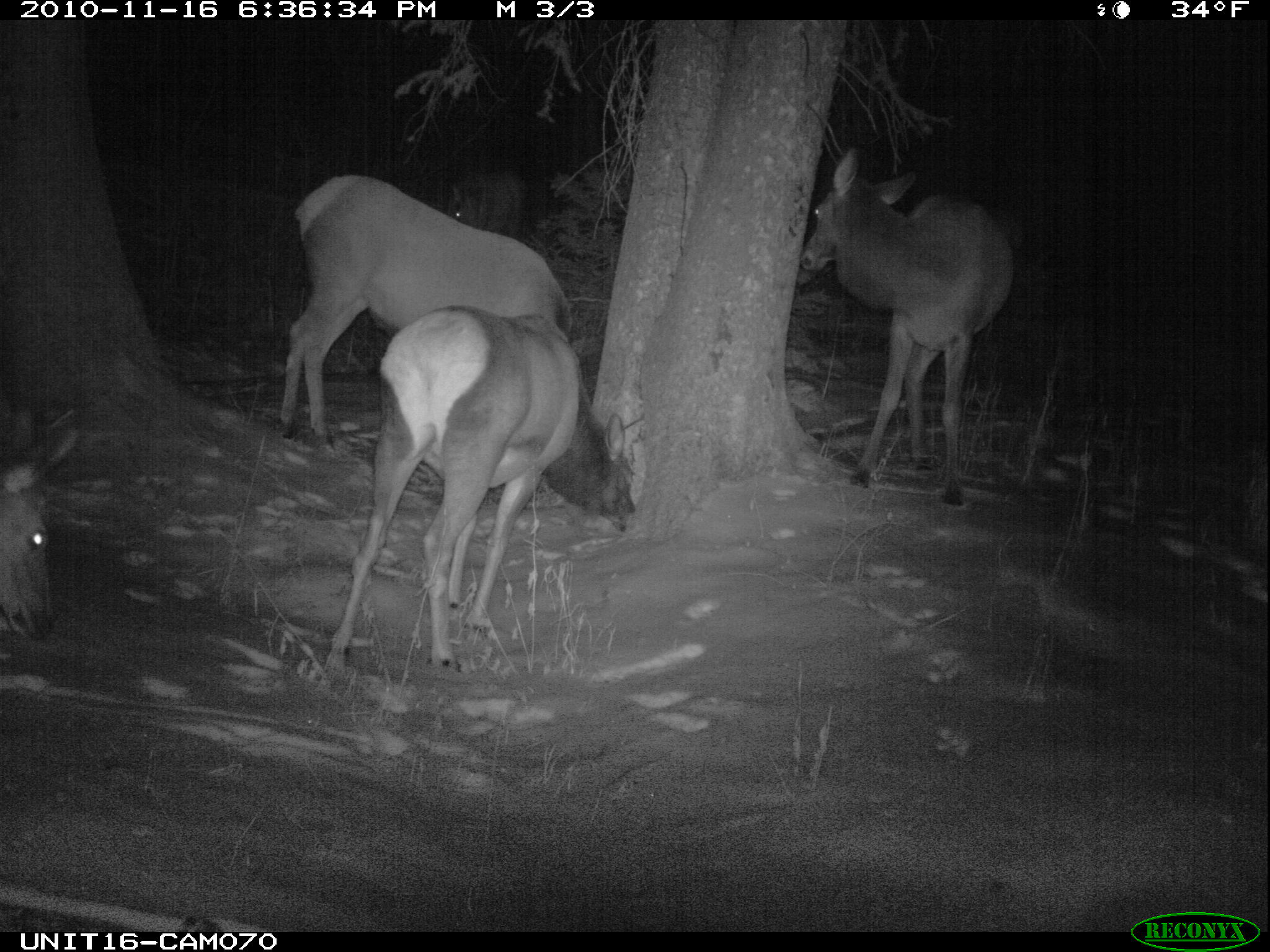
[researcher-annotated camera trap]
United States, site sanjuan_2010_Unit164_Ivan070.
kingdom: Animalia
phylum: Chordata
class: Mammalia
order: Artiodactyla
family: Cervidae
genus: Cervus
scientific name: Cervus elaphus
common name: red deer